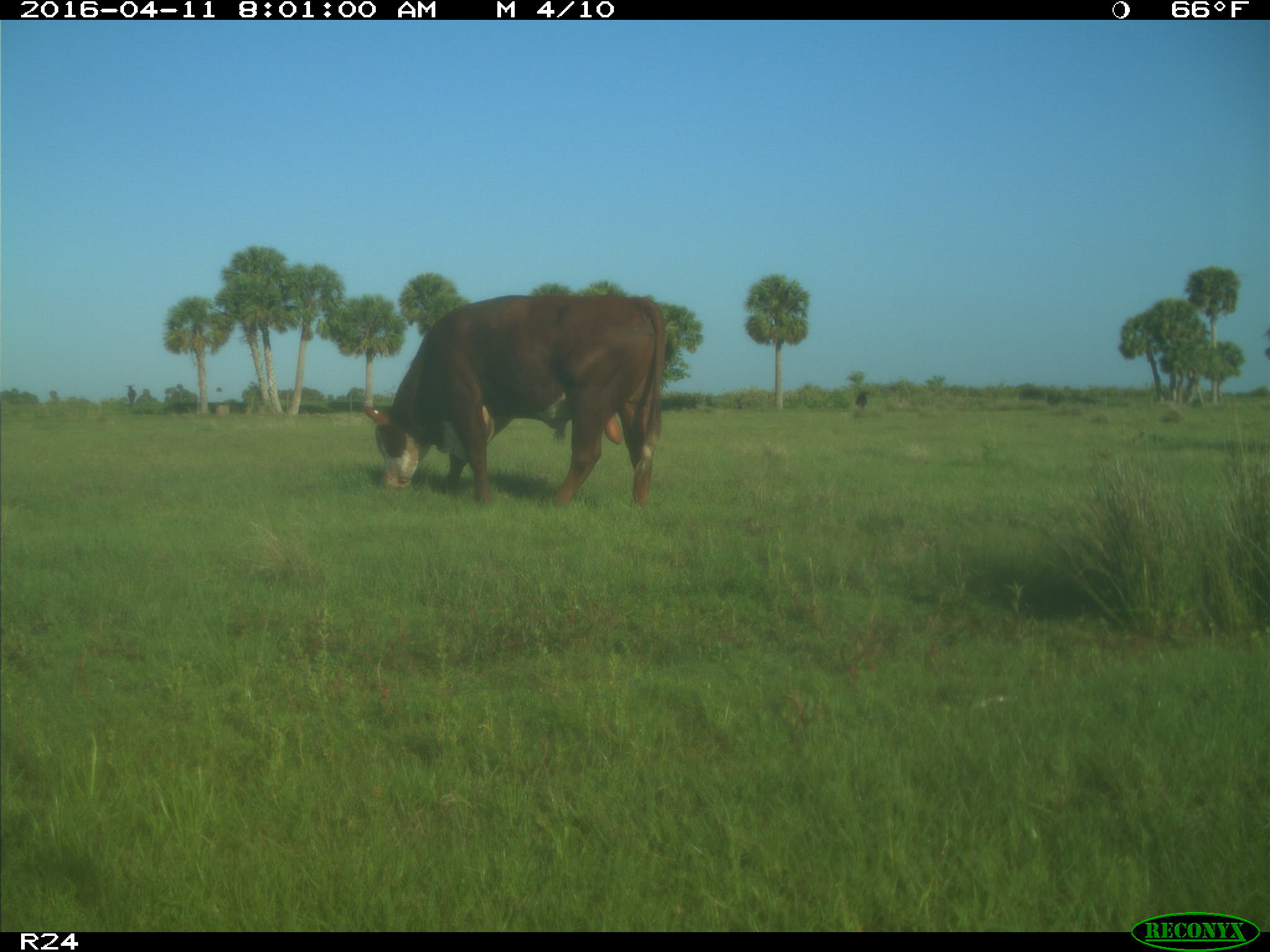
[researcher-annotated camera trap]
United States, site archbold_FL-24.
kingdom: Animalia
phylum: Chordata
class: Mammalia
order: Artiodactyla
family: Bovidae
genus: Bos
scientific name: Bos taurus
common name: domestic cow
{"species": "Bos taurus (domestic cow)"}